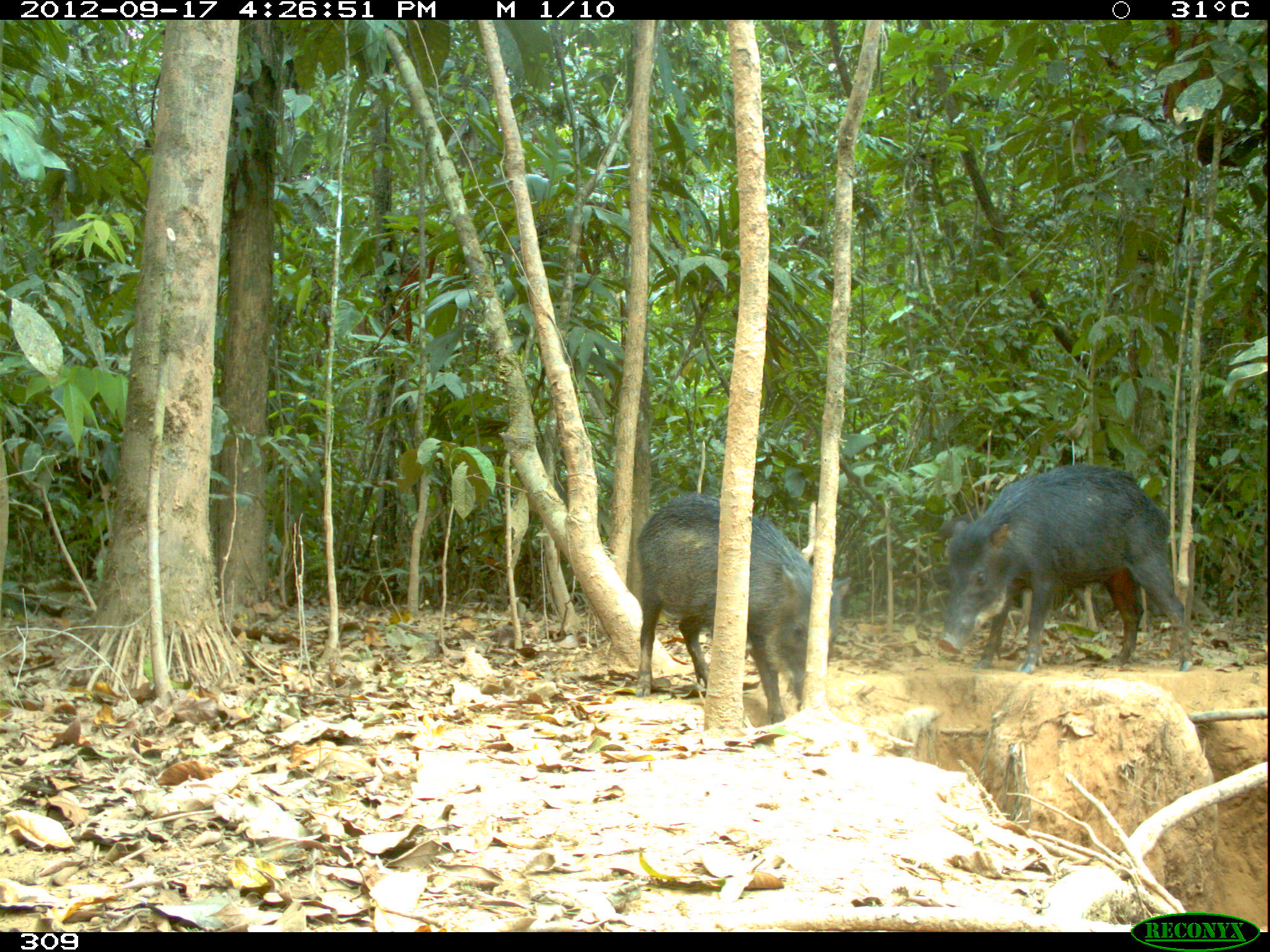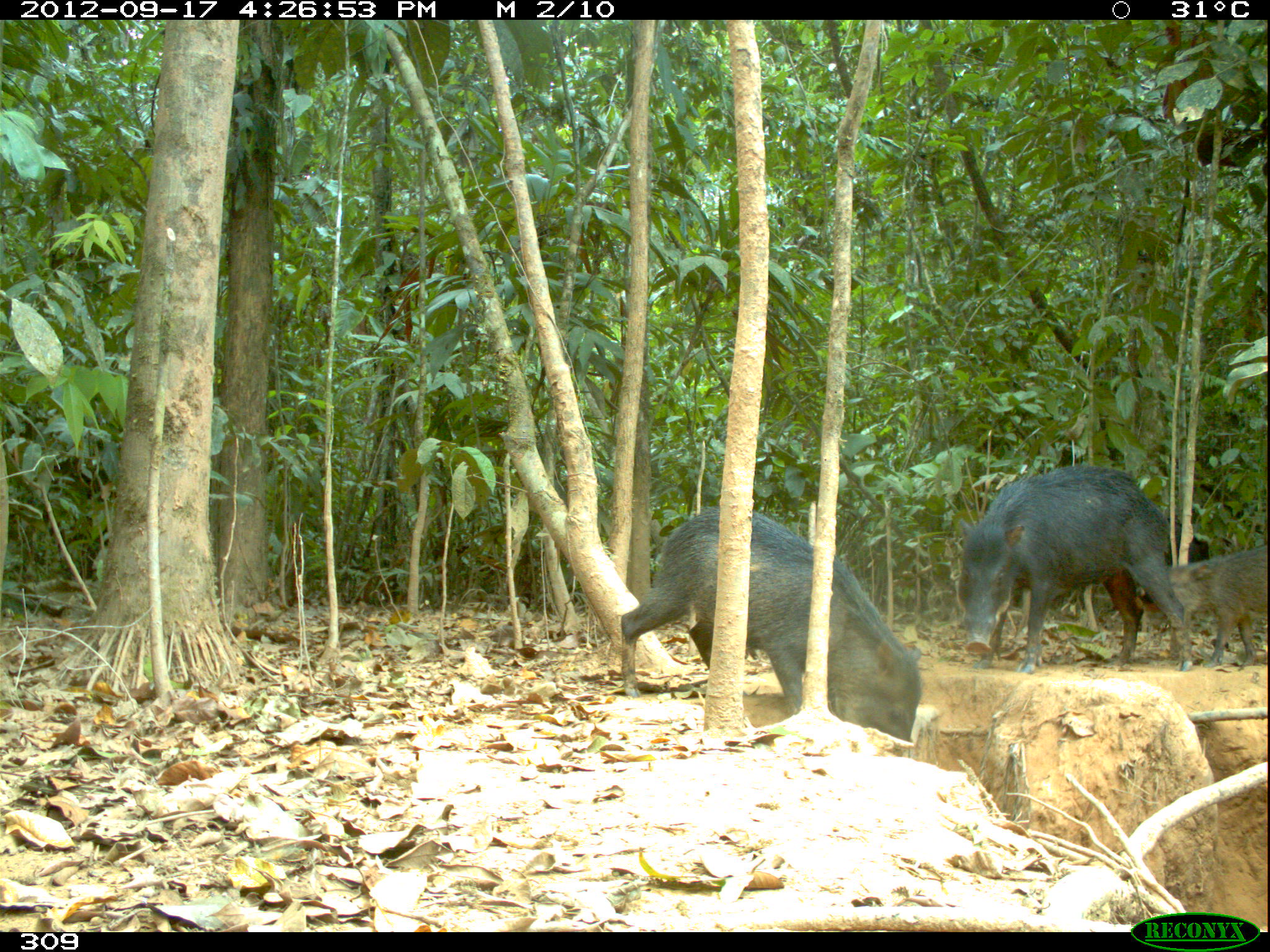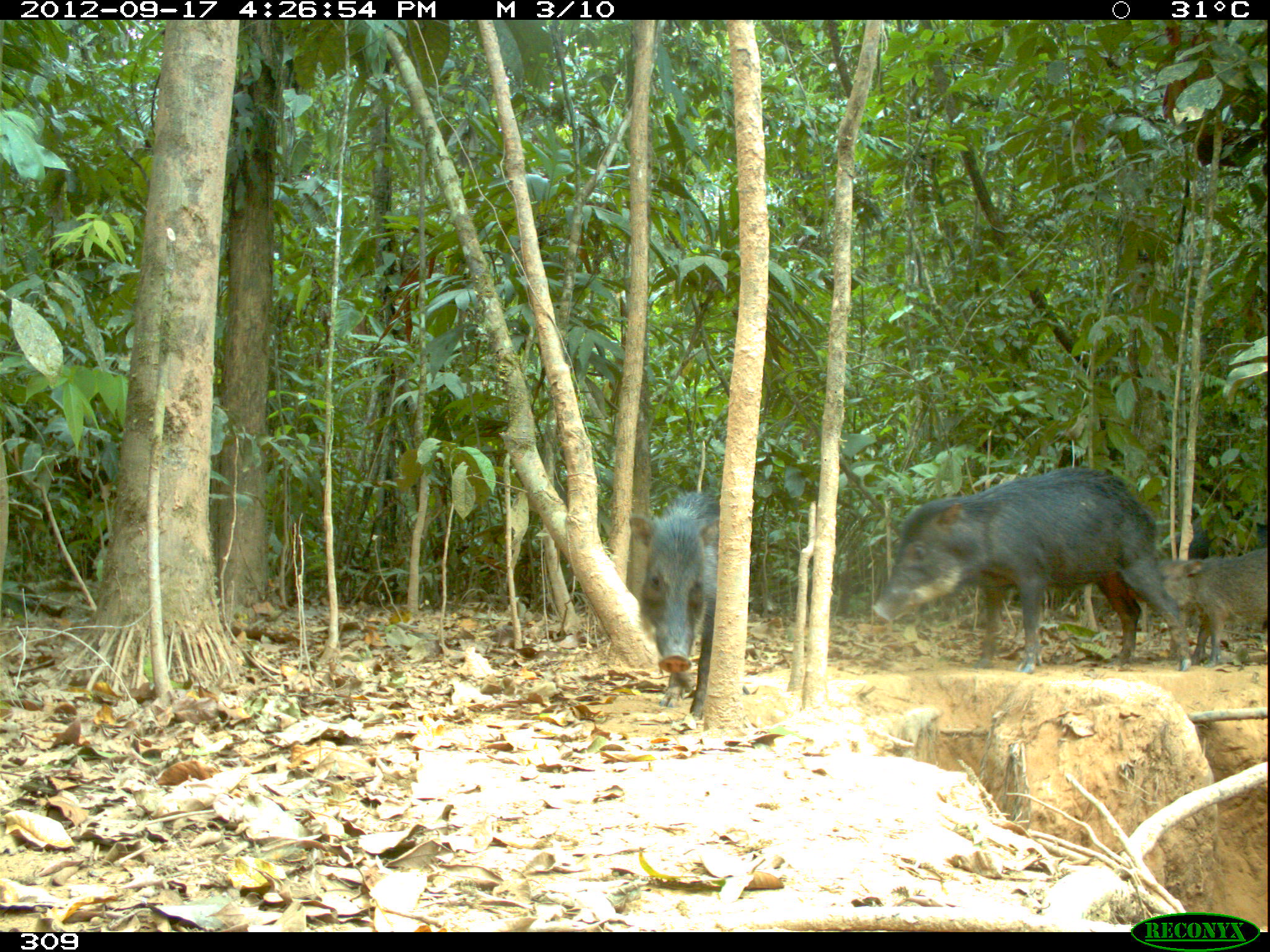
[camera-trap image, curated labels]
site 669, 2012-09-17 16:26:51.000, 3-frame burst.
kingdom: Animalia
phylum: Chordata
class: Mammalia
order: Artiodactyla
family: Tayassuidae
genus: Tayassu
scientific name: Tayassu pecari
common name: white-lipped peccary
Tayassu pecari (white-lipped peccary).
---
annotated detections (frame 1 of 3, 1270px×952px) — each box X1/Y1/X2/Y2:
tayassu pecari: 937/462/1193/673; 635/491/852/724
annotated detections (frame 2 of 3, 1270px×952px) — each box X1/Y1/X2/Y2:
tayassu pecari: 619/502/924/741; 954/464/1194/671; 1132/544/1267/667